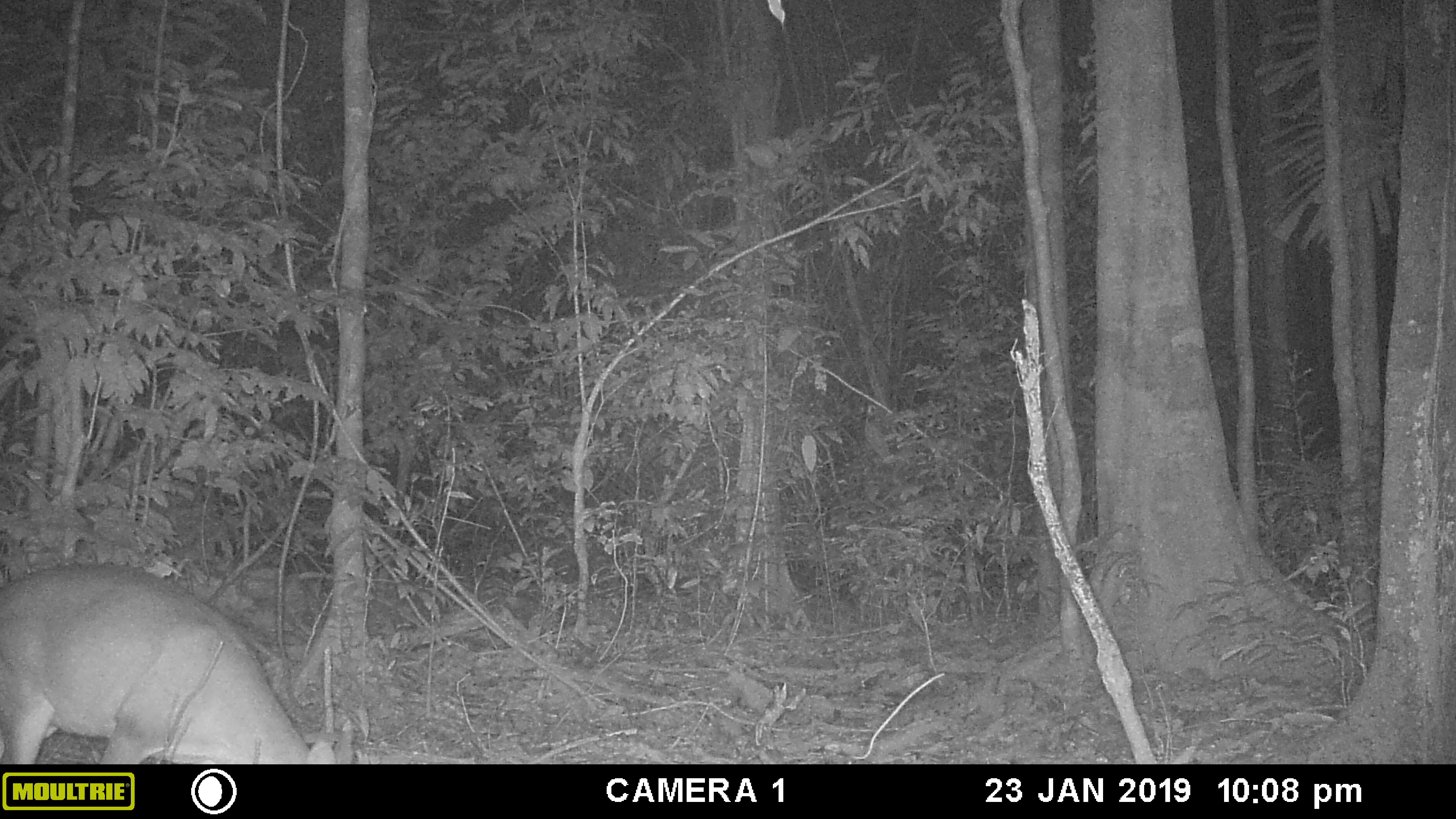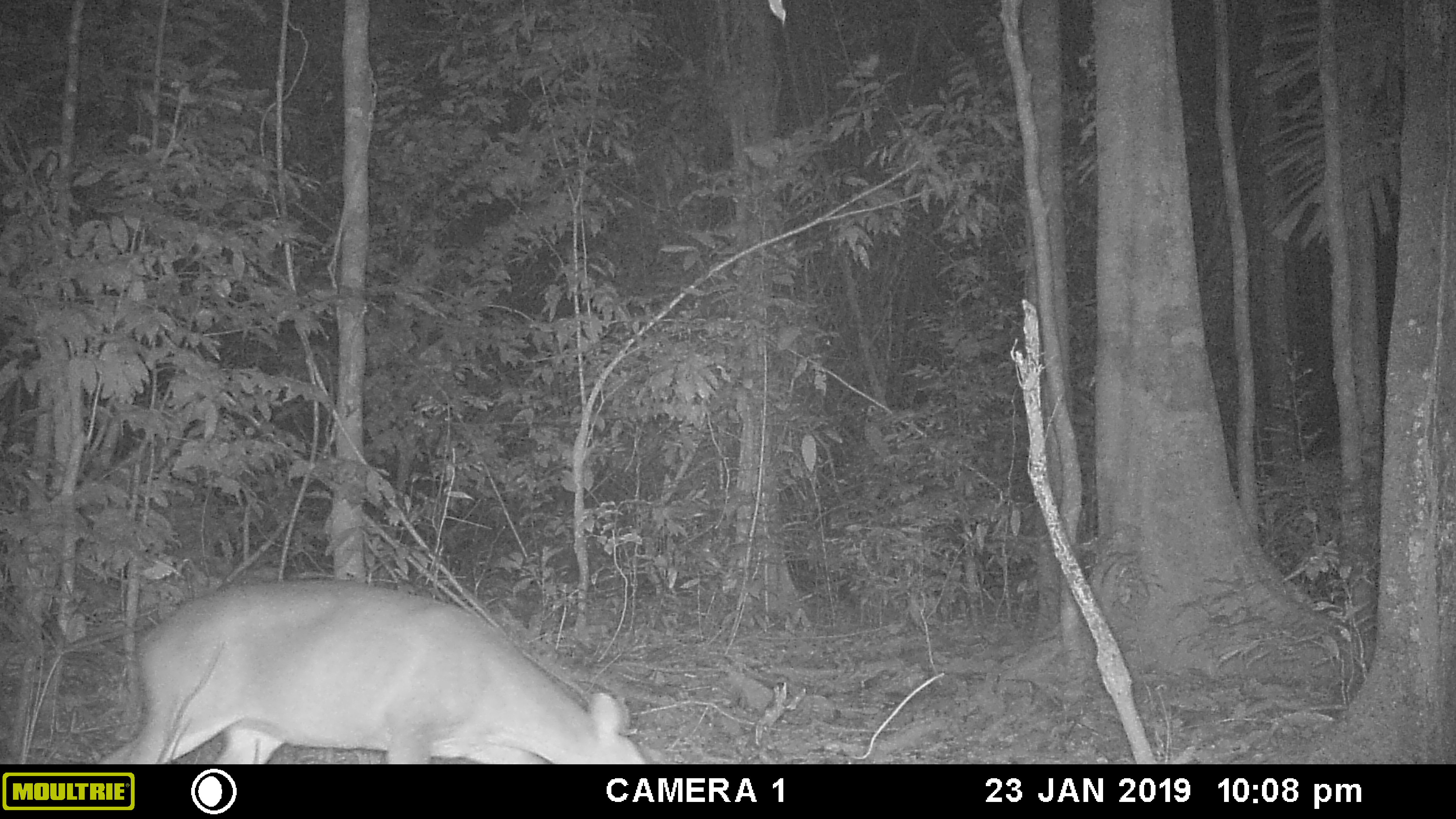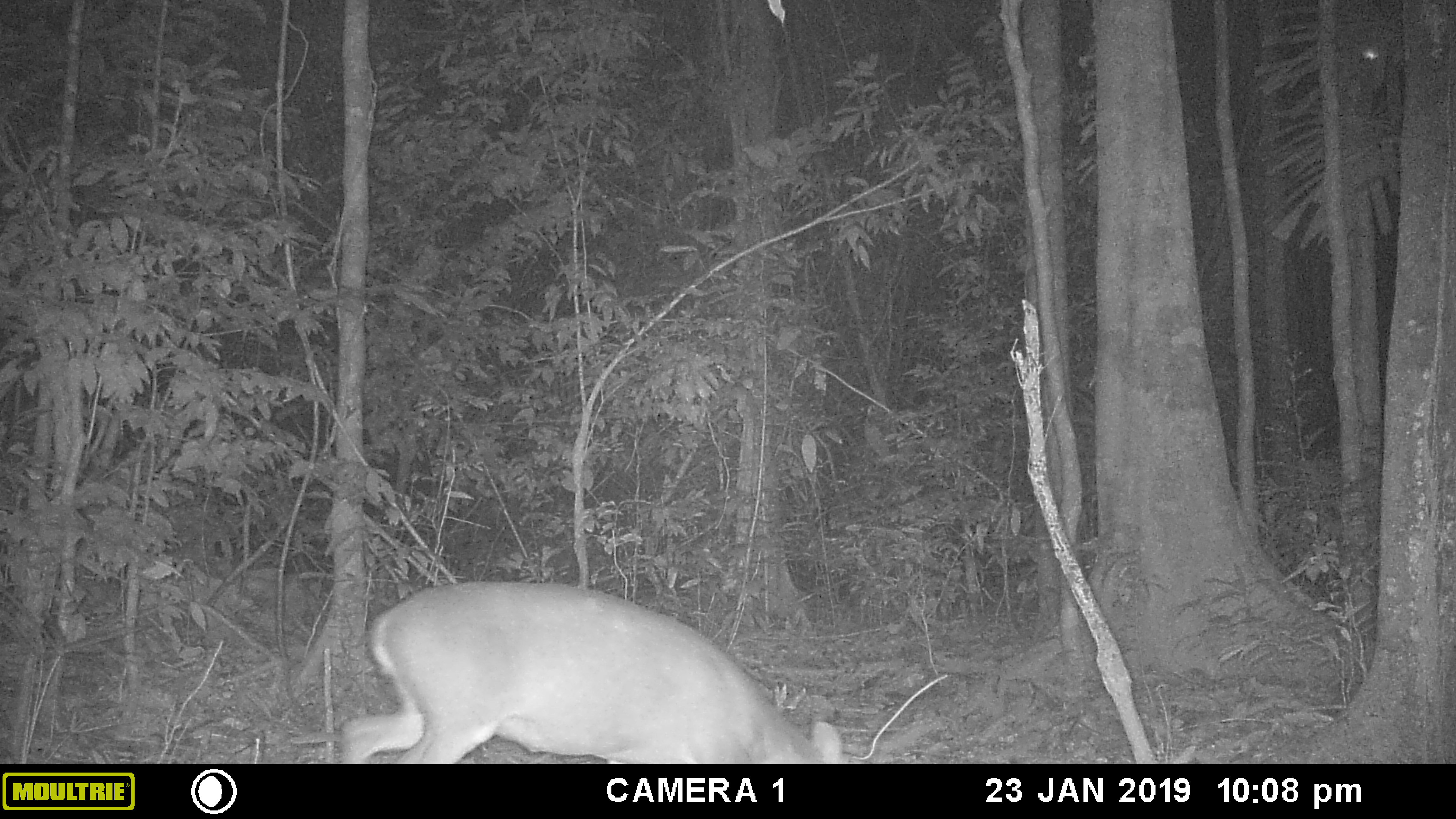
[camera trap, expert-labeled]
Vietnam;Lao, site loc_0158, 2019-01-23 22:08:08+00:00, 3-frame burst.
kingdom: Animalia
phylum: Chordata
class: Mammalia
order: Artiodactyla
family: Cervidae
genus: Muntiacus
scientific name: Muntiacus vuquangensis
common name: large-antlered muntjac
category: large antlered muntjac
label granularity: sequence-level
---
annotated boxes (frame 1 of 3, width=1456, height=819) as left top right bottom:
large antlered muntjac: 0 557 351 763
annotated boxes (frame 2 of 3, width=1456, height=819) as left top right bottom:
large antlered muntjac: 96 582 646 762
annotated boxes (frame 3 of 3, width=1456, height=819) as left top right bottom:
large antlered muntjac: 338 580 851 762